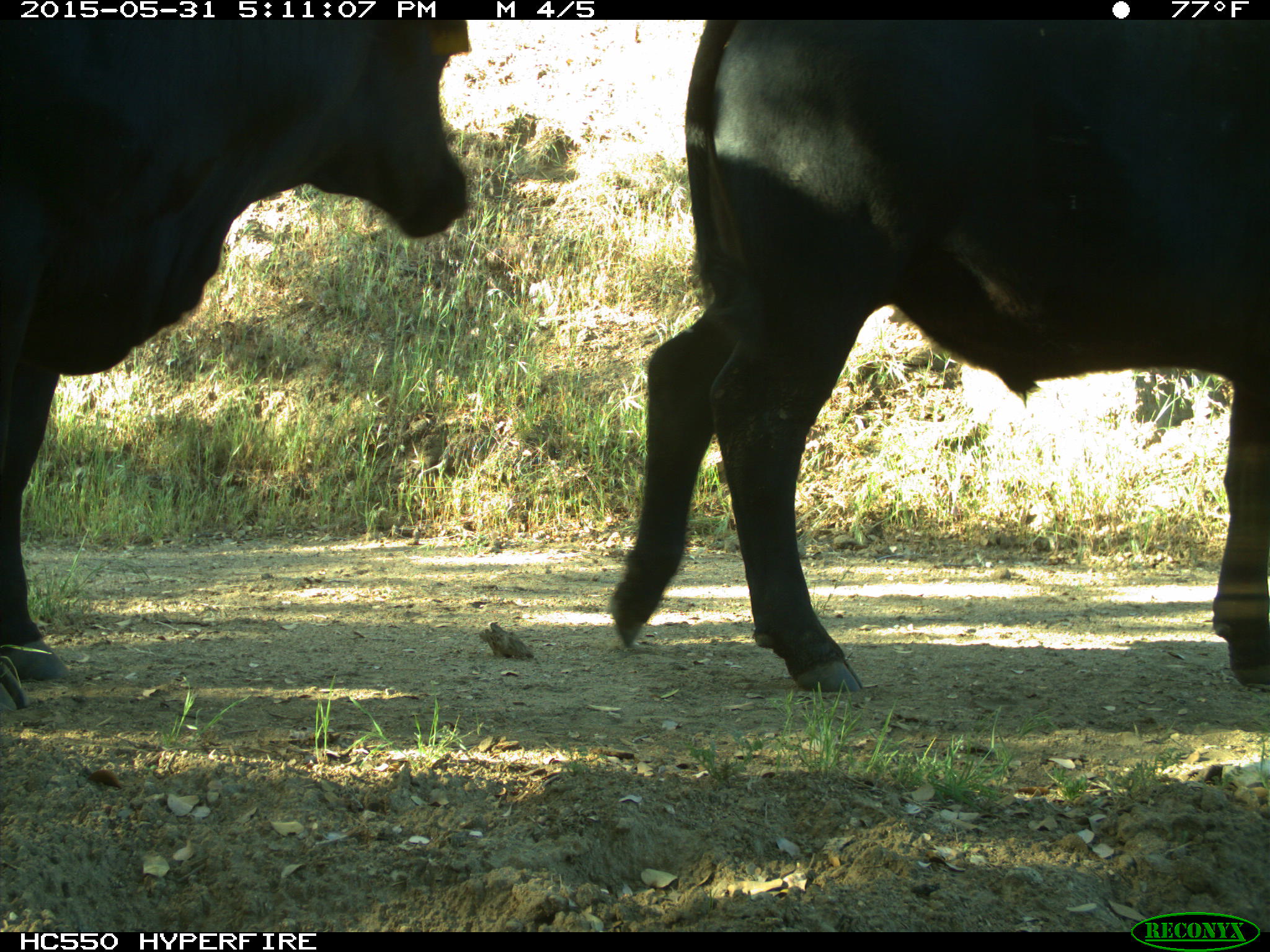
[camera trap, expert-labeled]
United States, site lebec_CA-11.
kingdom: Animalia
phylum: Chordata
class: Mammalia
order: Artiodactyla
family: Bovidae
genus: Bos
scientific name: Bos taurus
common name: domestic cow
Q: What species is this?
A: Bos taurus (domestic cow).